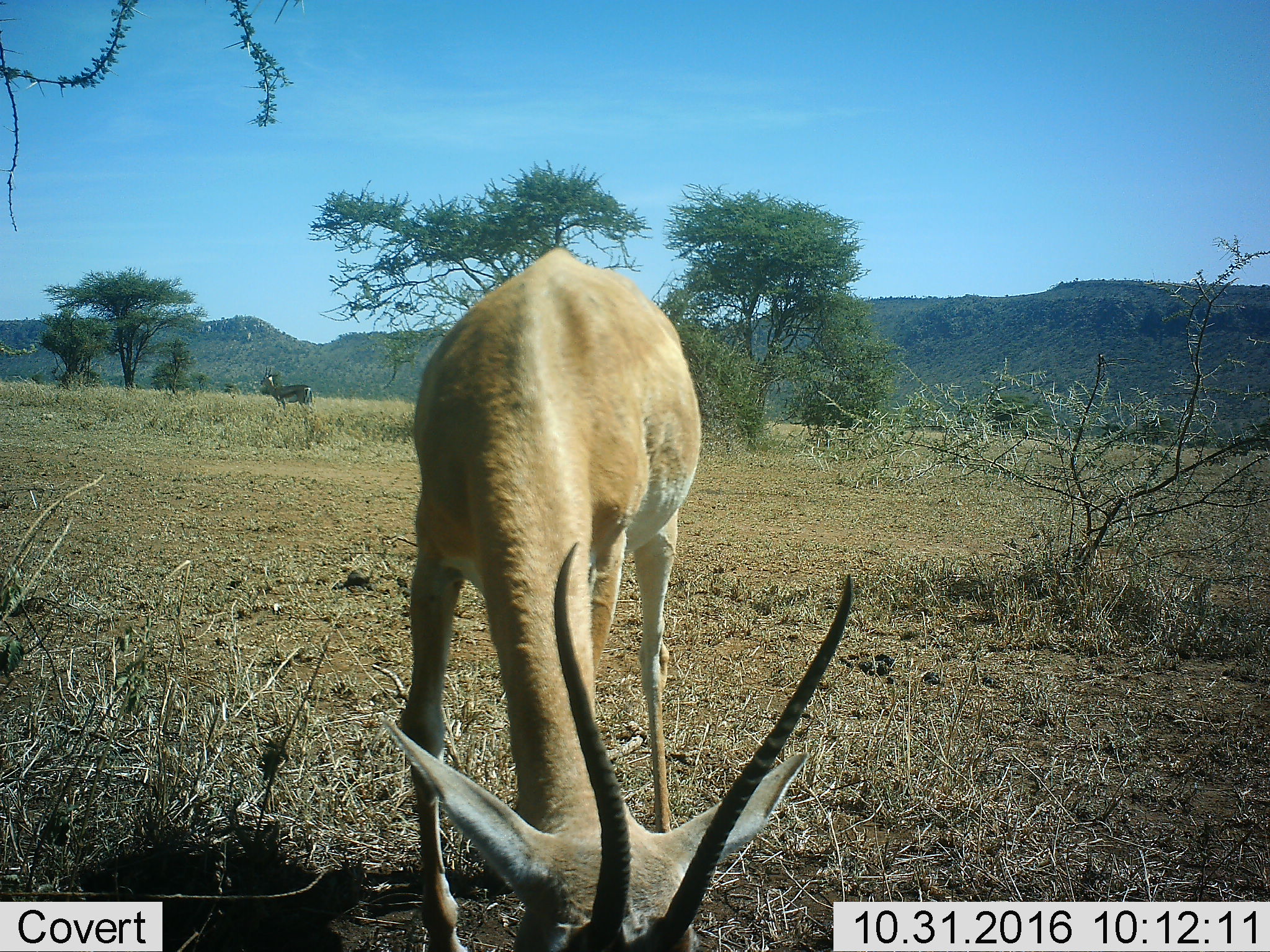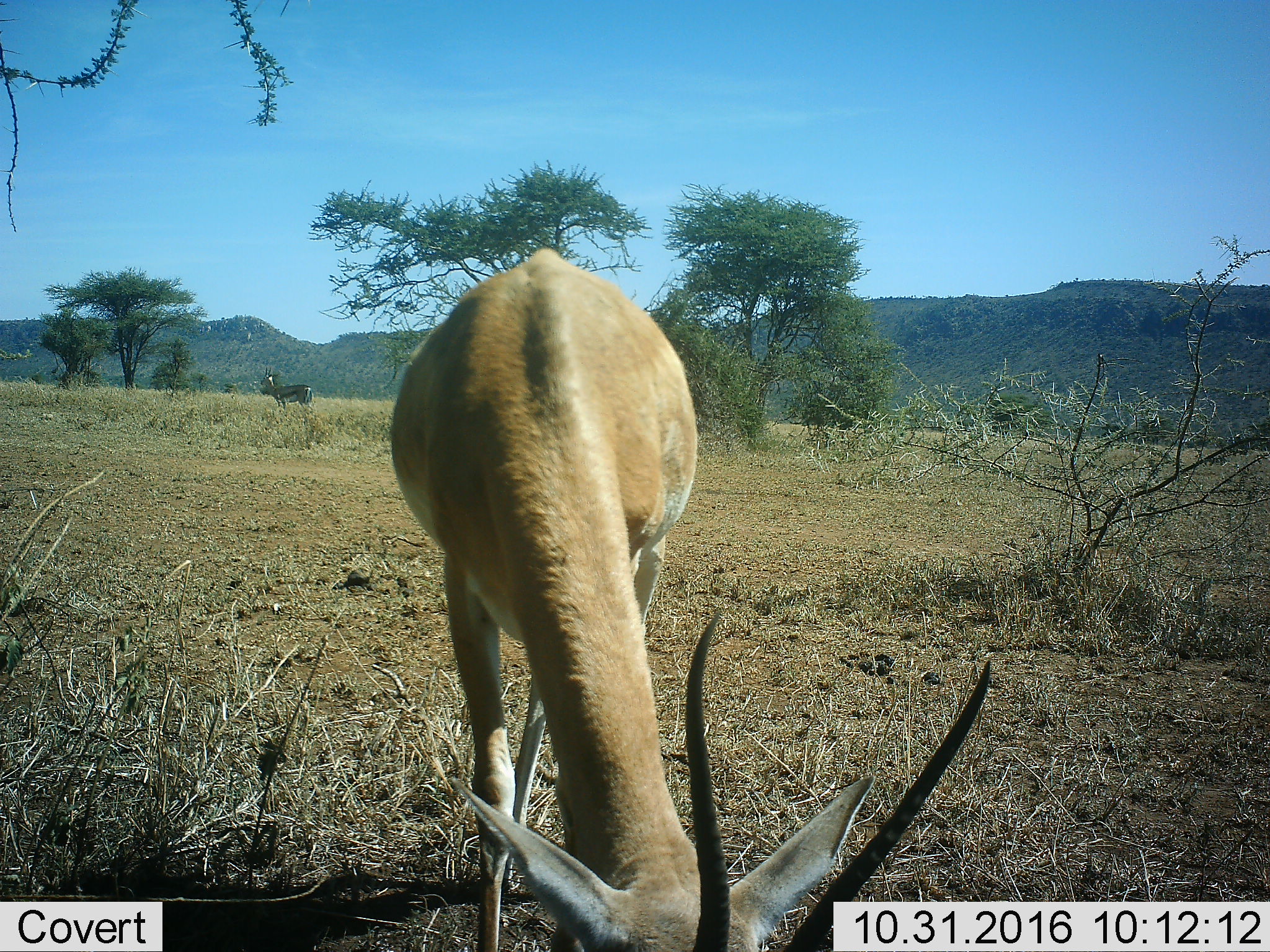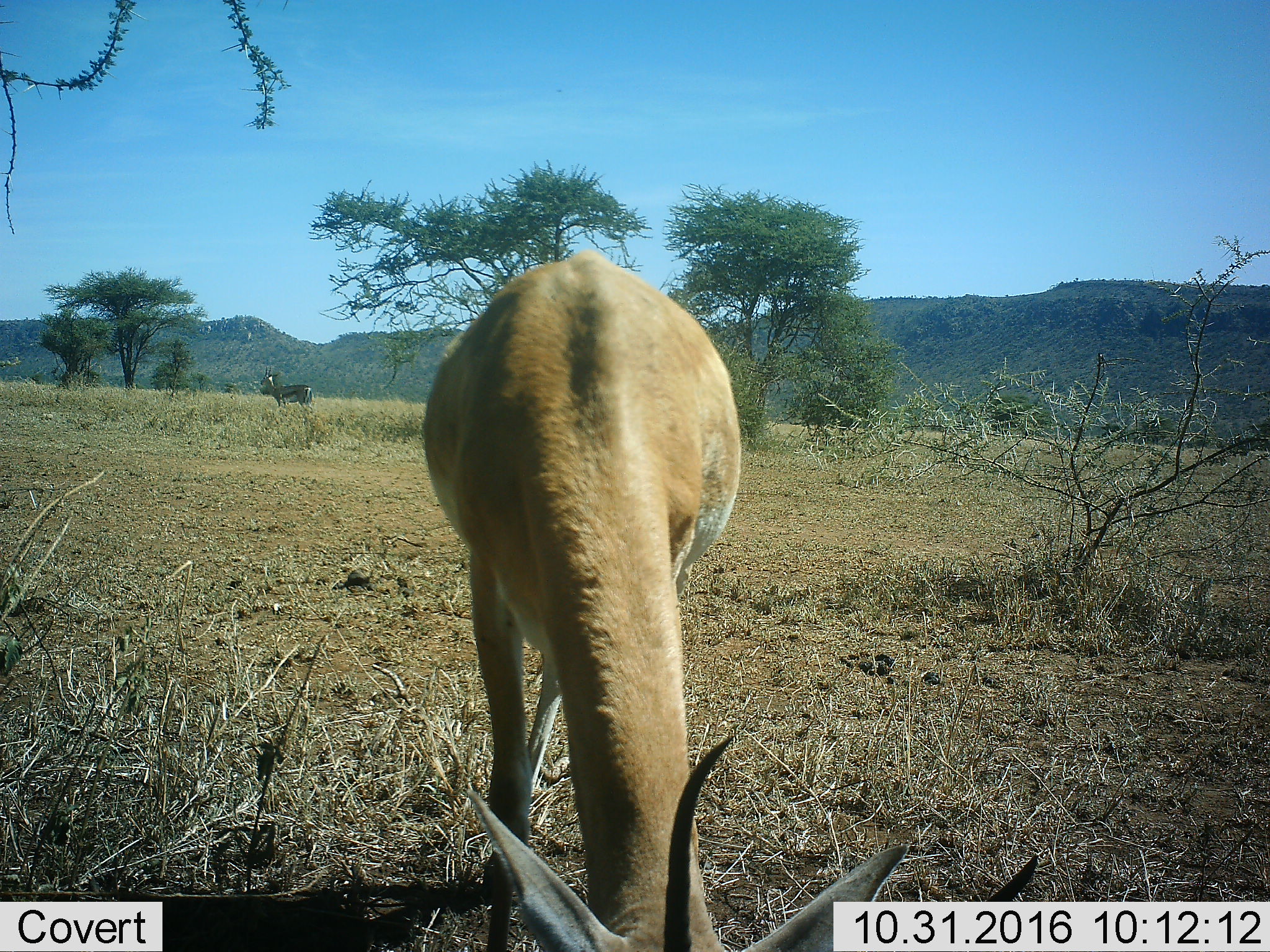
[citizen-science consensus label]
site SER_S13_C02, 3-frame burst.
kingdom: Animalia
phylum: Chordata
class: Mammalia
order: Artiodactyla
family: Bovidae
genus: Nanger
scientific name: Nanger granti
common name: grant's gazelle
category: gazellegrants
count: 2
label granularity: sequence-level